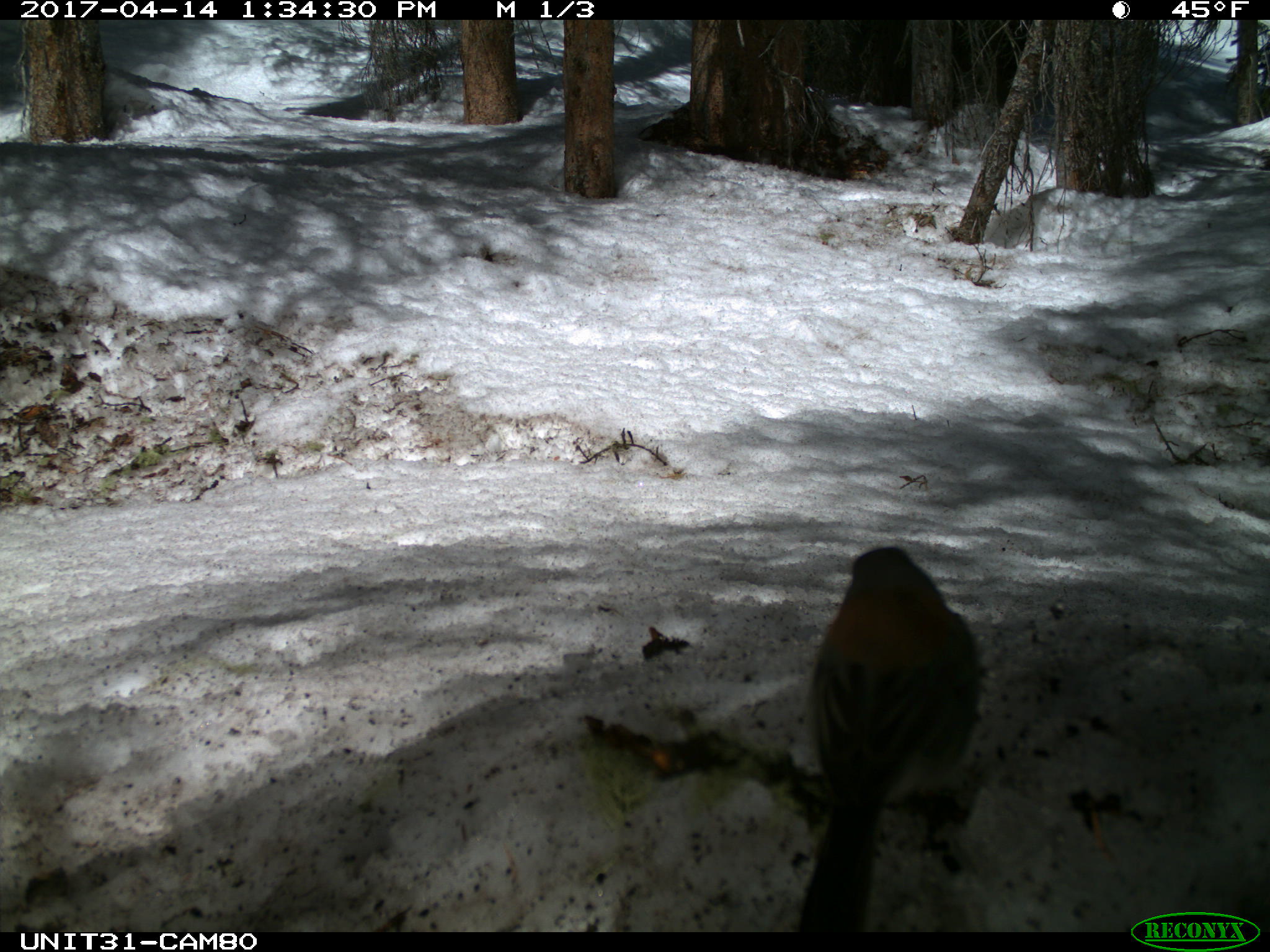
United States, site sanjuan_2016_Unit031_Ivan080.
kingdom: Animalia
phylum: Chordata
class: Aves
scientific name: Aves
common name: birds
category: unidentified bird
Unidentified bird (birds) (Aves).